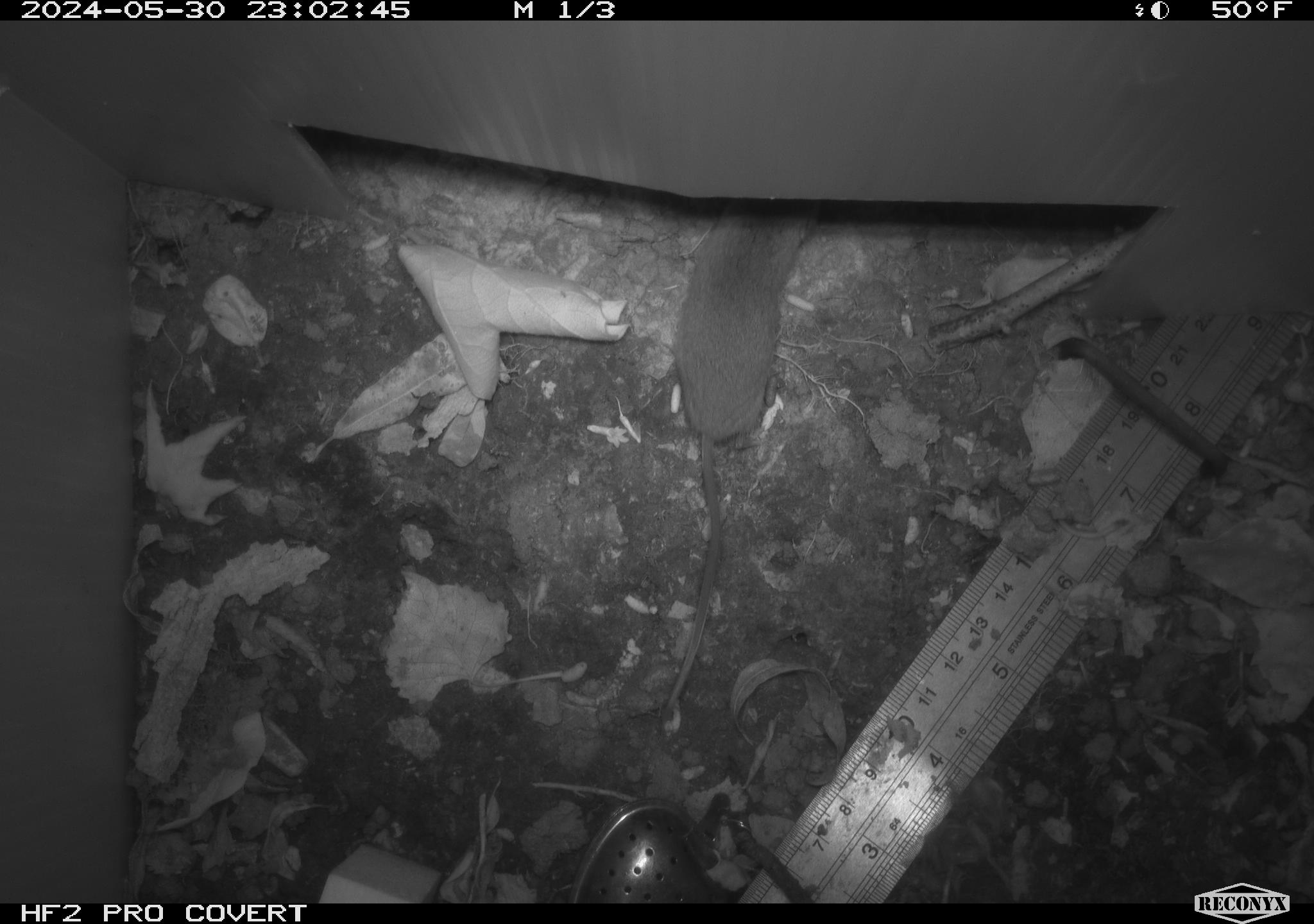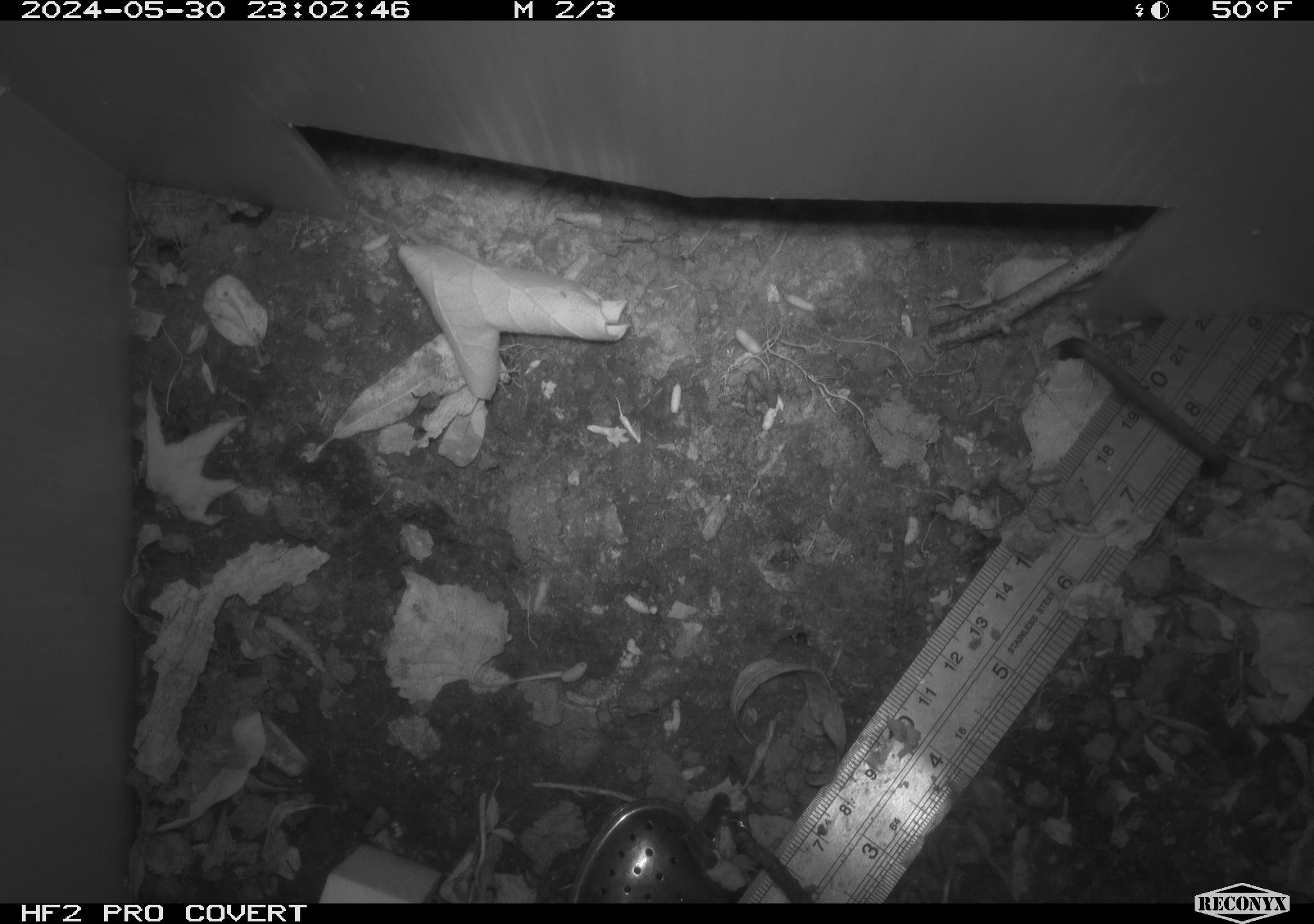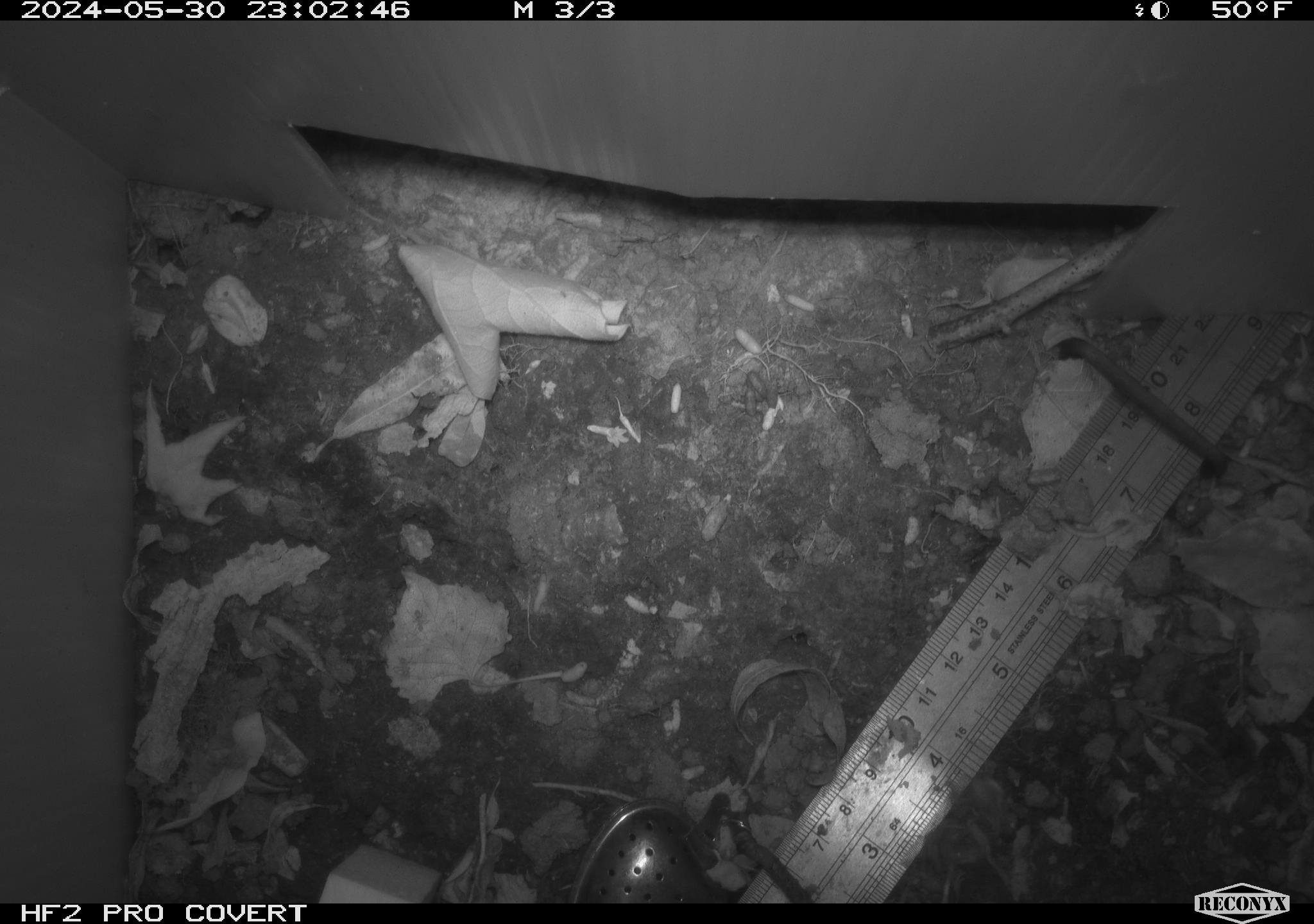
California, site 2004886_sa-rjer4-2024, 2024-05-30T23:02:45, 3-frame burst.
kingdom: Animalia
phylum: Chordata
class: Mammalia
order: Eulipotyphla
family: Soricidae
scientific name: Soricidae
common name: shrews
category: soricidae family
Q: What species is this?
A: Soricidae family (shrews) (Soricidae).